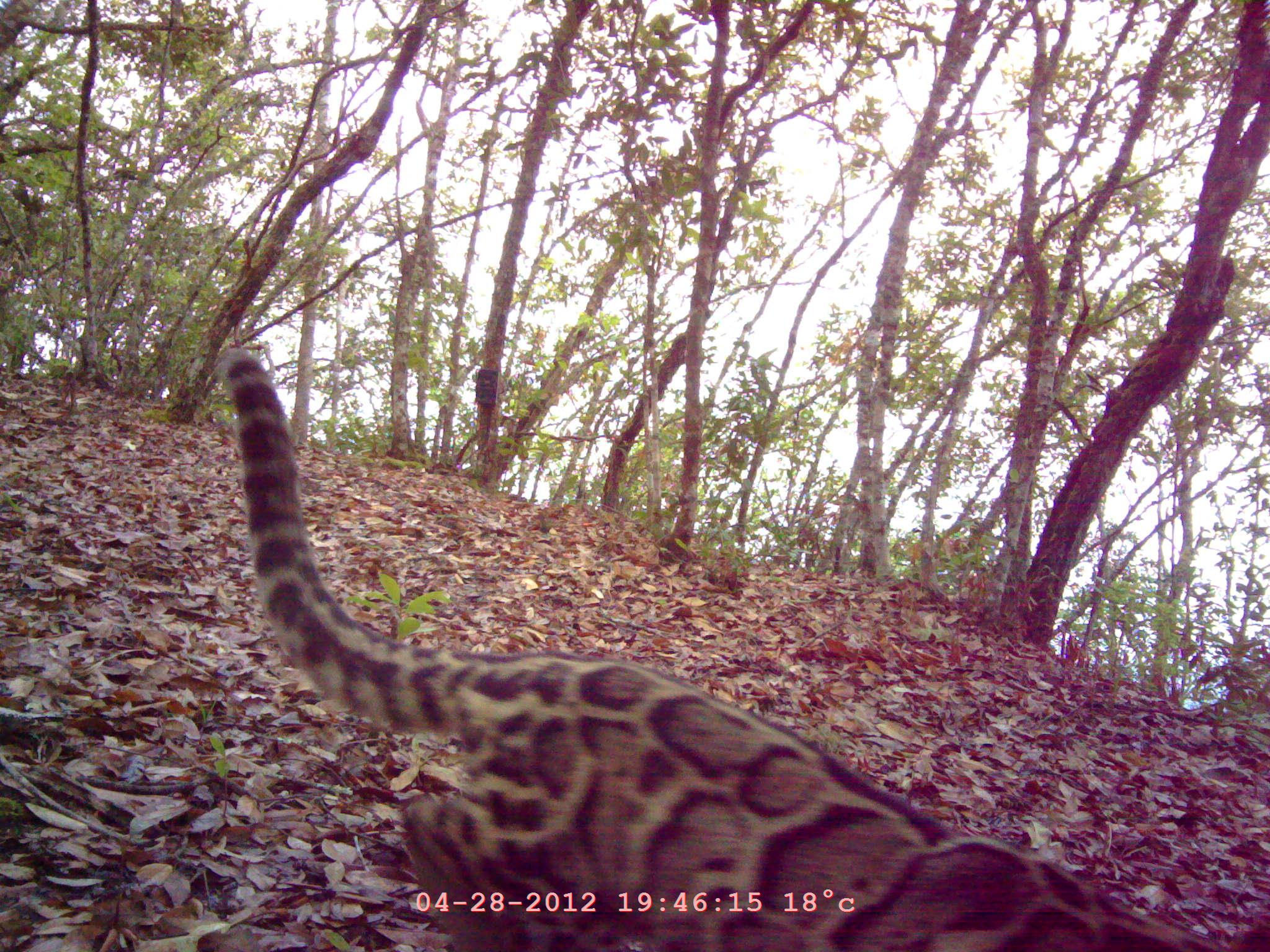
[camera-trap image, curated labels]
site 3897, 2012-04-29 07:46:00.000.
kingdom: Animalia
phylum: Chordata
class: Mammalia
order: Carnivora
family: Felidae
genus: Neofelis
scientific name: Neofelis nebulosa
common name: mainland clouded leopard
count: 1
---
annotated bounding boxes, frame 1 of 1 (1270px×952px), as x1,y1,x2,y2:
neofelis nebulosa: 219,347,1269,951